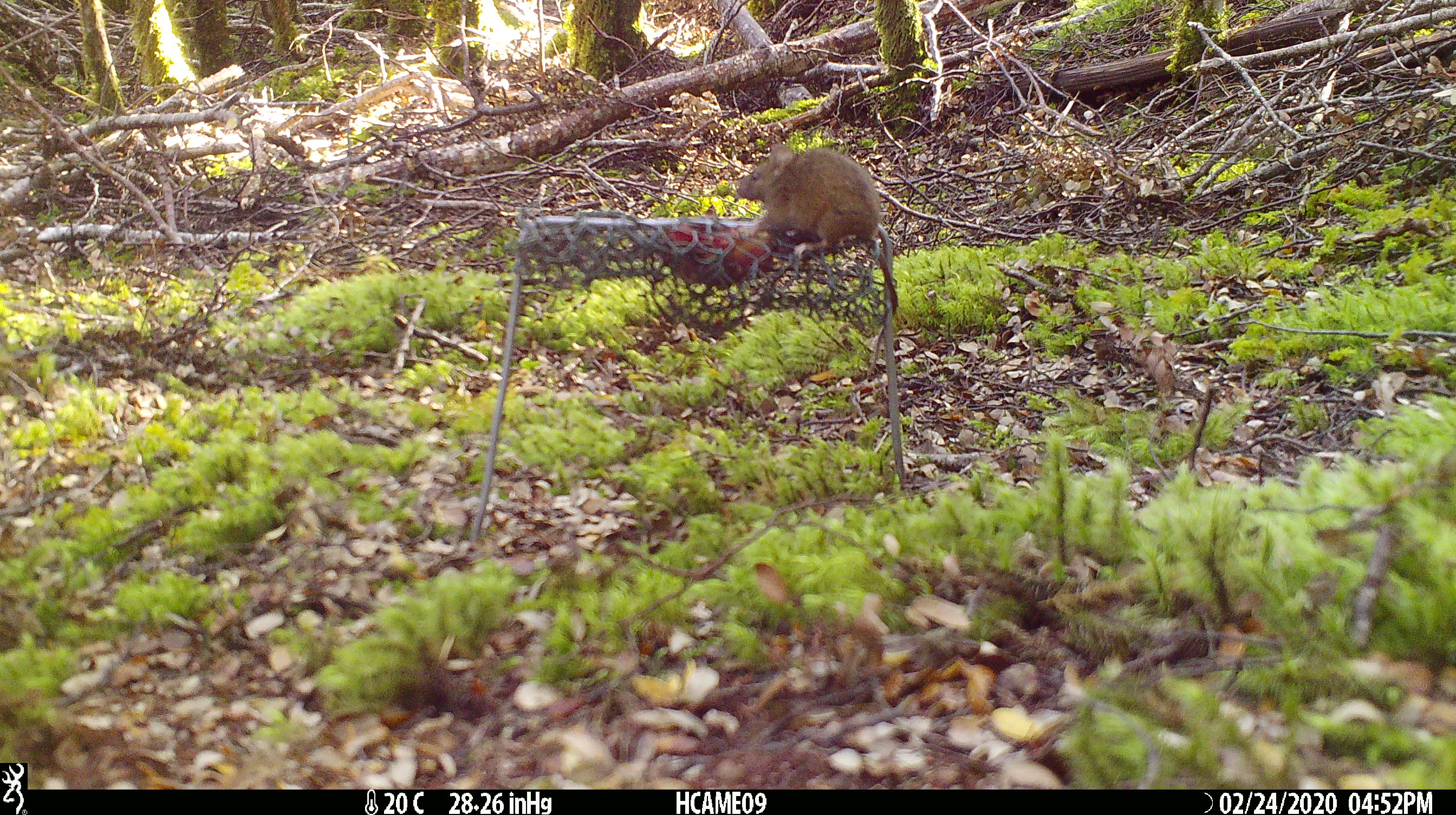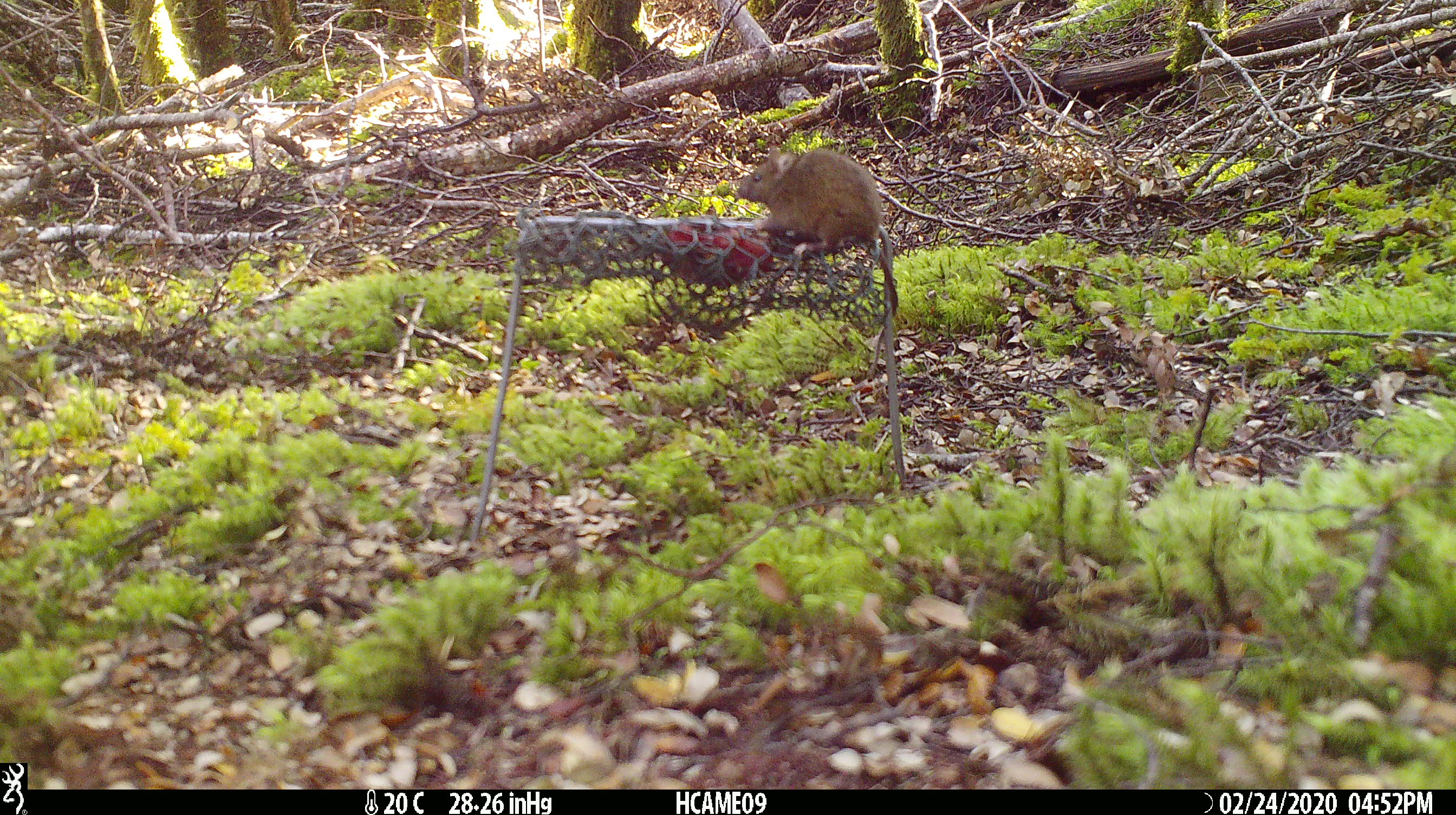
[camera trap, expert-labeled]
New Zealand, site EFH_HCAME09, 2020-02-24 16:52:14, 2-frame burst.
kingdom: Animalia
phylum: Chordata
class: Mammalia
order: Rodentia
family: Muridae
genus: Mus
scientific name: Mus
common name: mouse